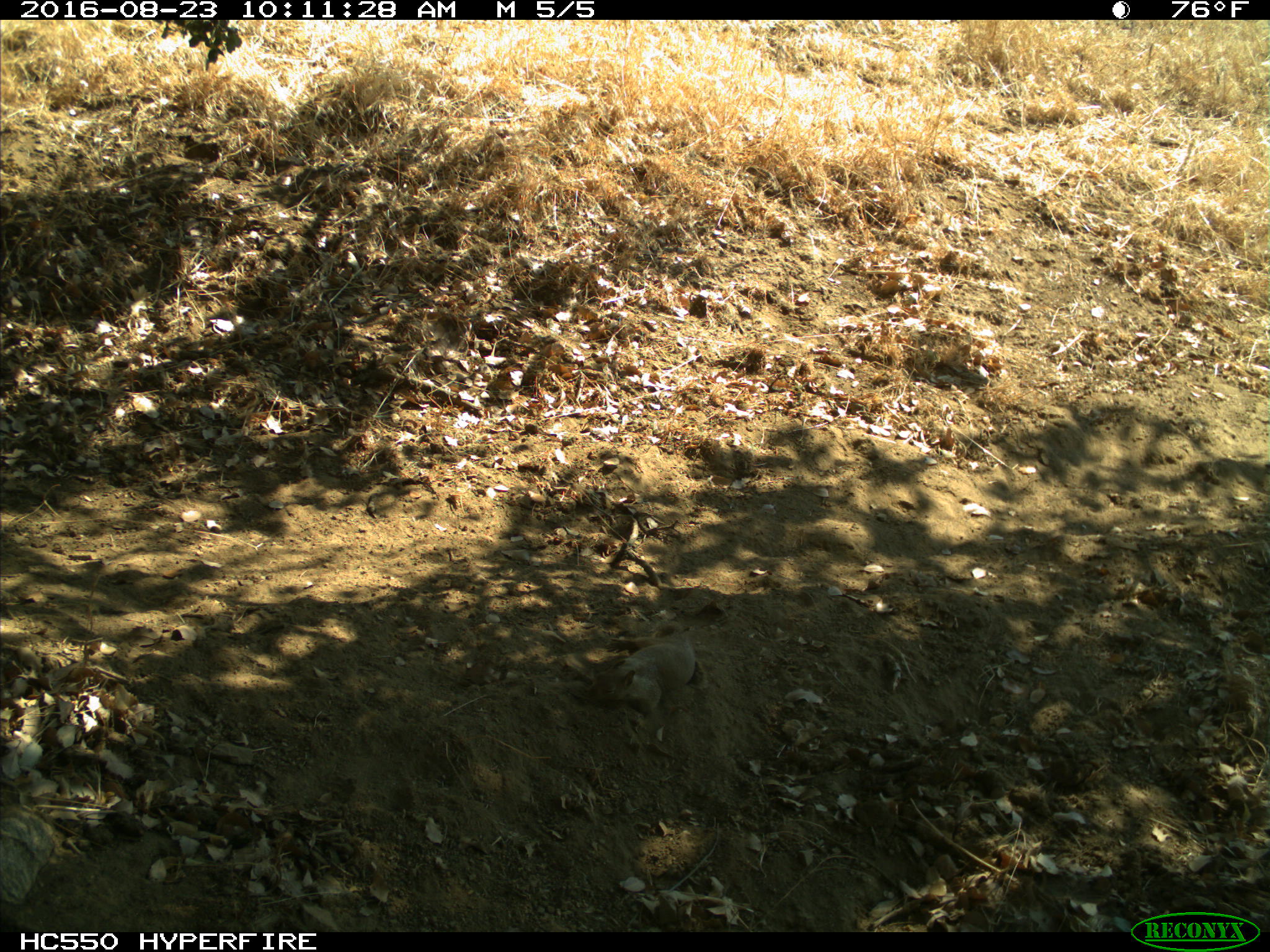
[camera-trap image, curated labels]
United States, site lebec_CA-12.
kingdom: Animalia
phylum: Chordata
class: Mammalia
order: Rodentia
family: Sciuridae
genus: Otospermophilus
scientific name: Otospermophilus beecheyi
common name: california ground squirrel